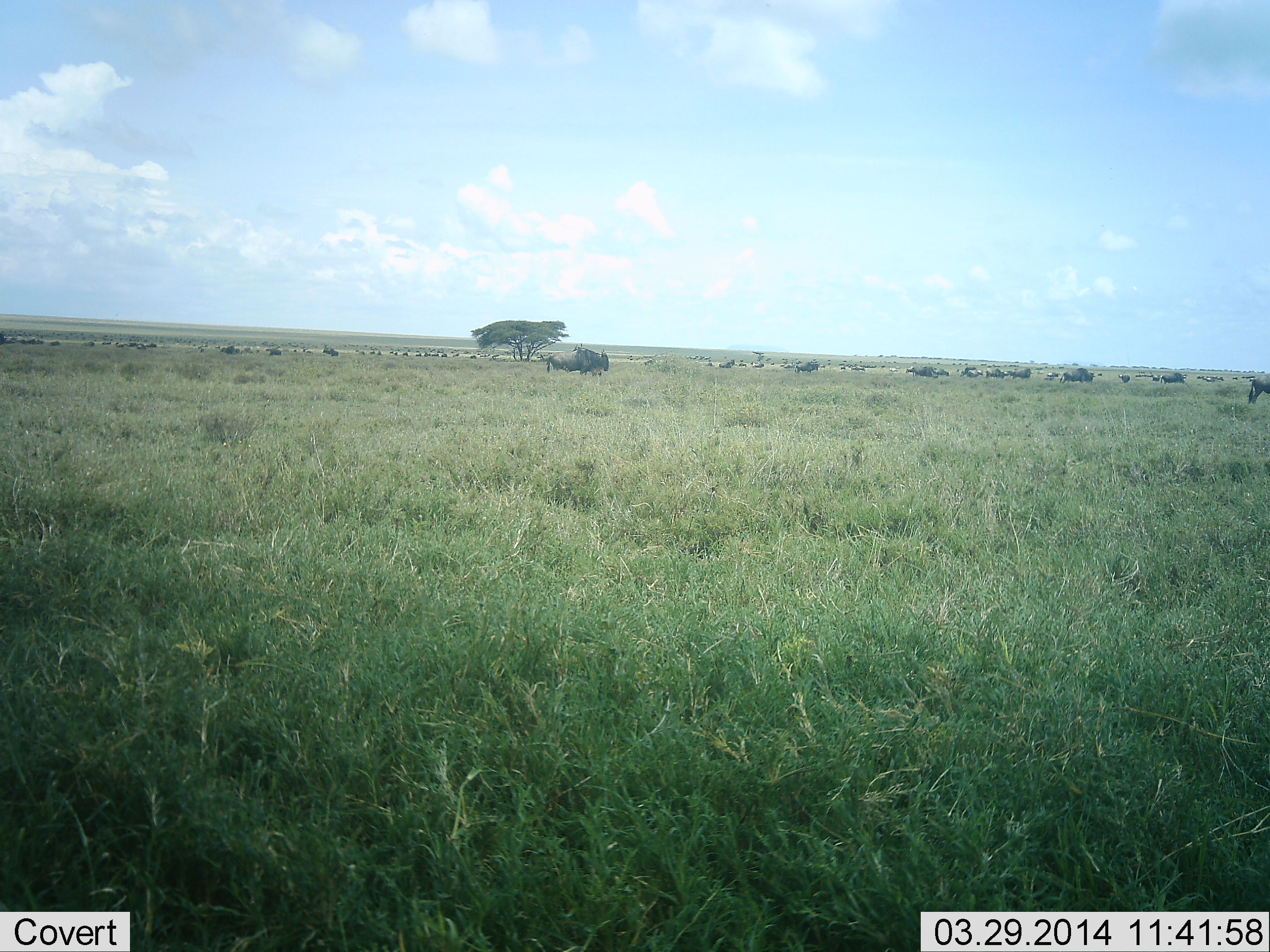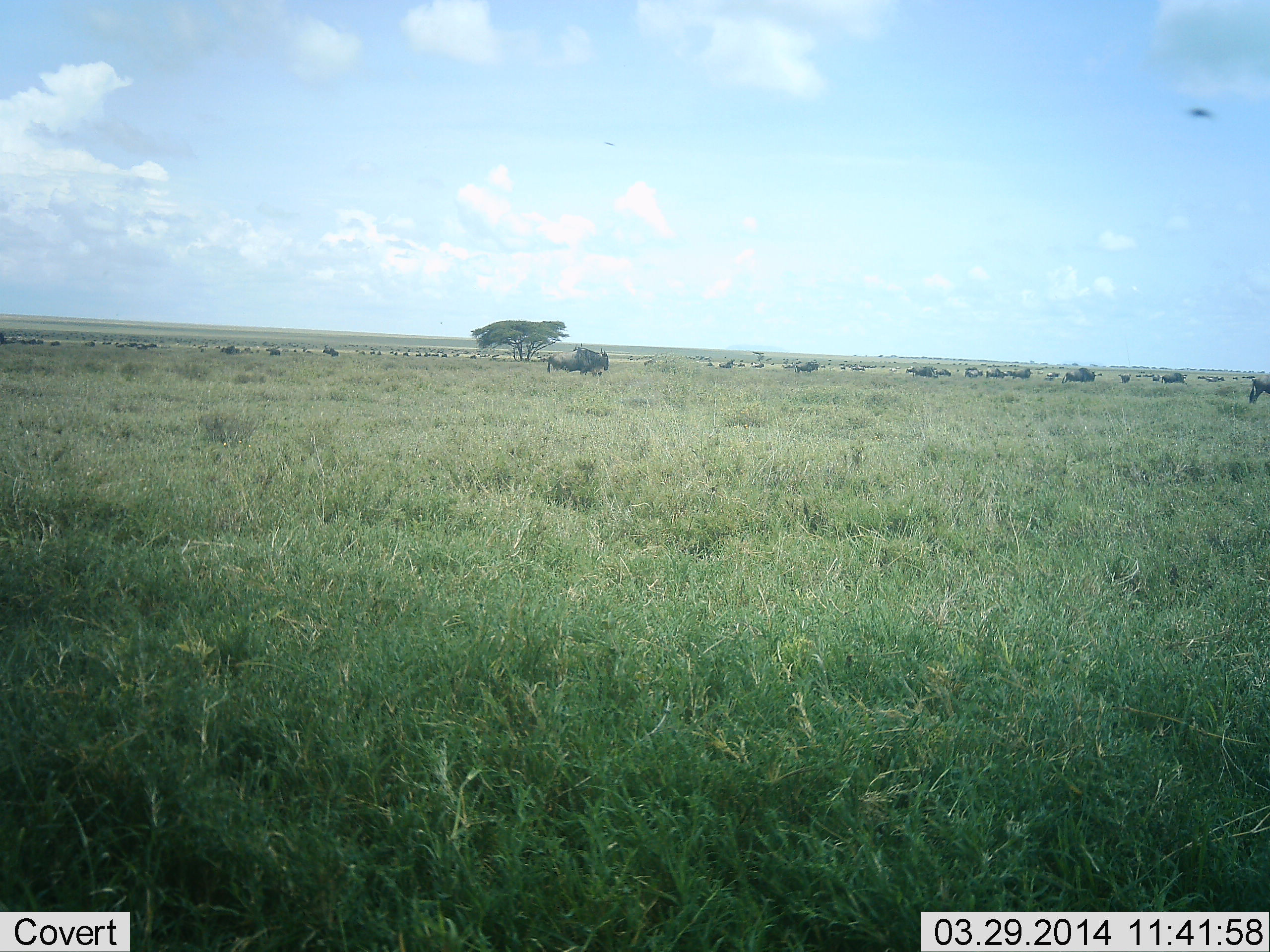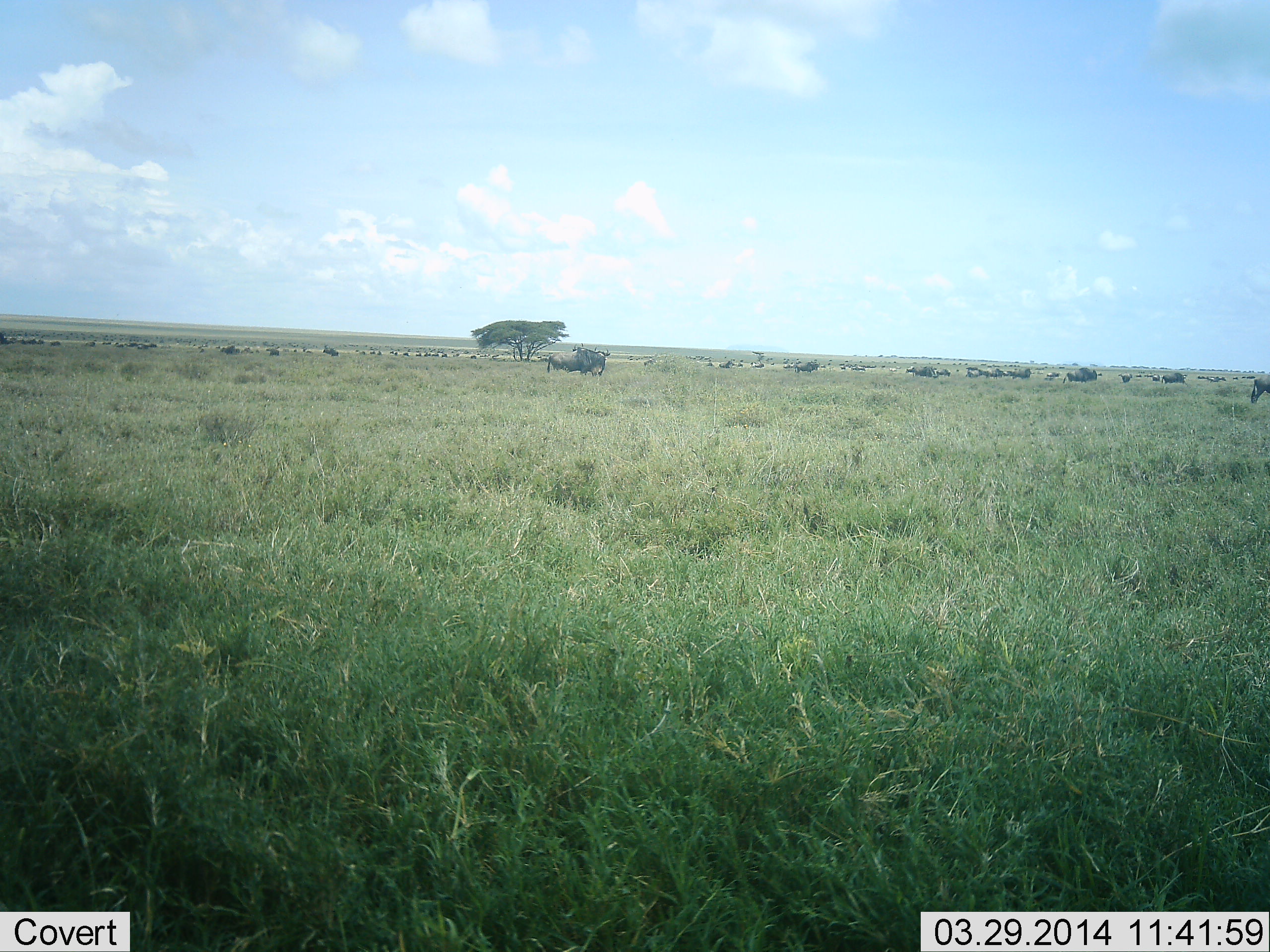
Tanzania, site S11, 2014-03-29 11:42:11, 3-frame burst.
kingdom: Animalia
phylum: Chordata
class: Mammalia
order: Artiodactyla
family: Bovidae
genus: Connochaetes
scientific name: Connochaetes taurinus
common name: blue wildebeest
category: wildebeest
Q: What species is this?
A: Wildebeest (blue wildebeest) (Connochaetes taurinus).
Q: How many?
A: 11-50.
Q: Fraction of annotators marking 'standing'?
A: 45%.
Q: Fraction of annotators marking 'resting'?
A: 0%.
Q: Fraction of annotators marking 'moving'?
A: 73%.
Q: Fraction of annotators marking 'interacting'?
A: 0%.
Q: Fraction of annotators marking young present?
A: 0%.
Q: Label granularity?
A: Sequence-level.